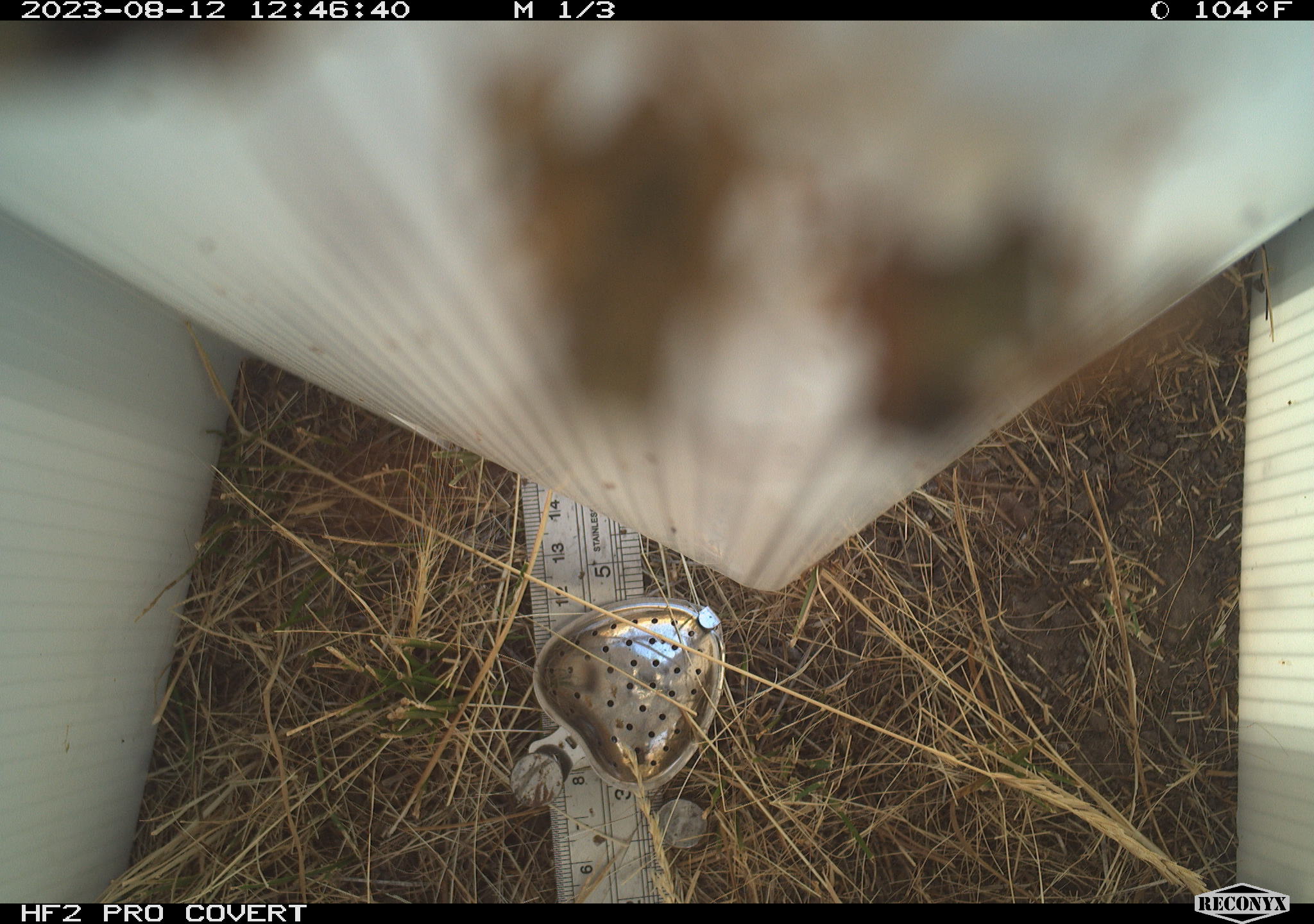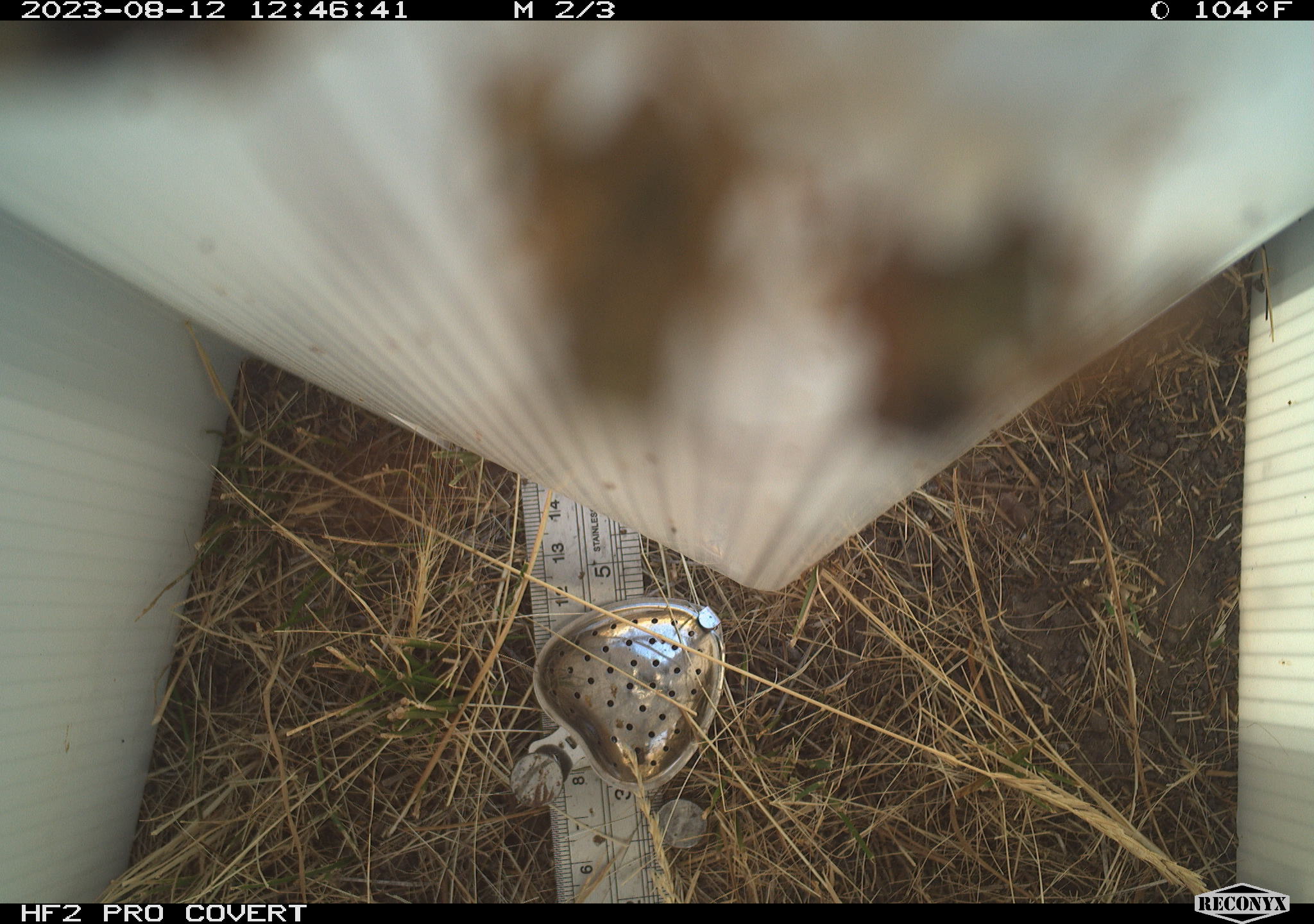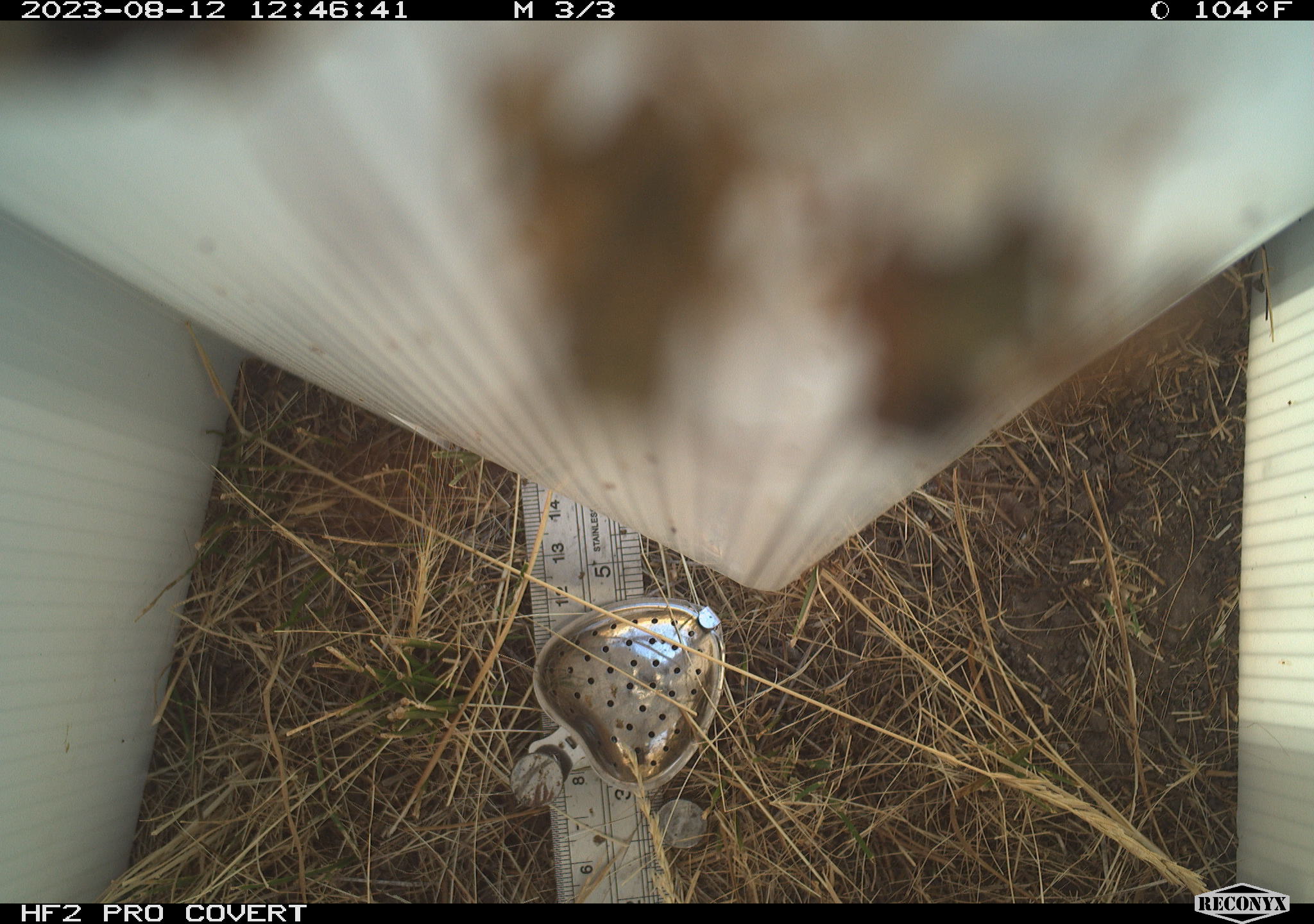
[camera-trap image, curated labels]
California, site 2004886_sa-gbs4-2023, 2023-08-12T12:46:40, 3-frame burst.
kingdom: Animalia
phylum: Arthropoda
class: Insecta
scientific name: Insecta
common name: insect